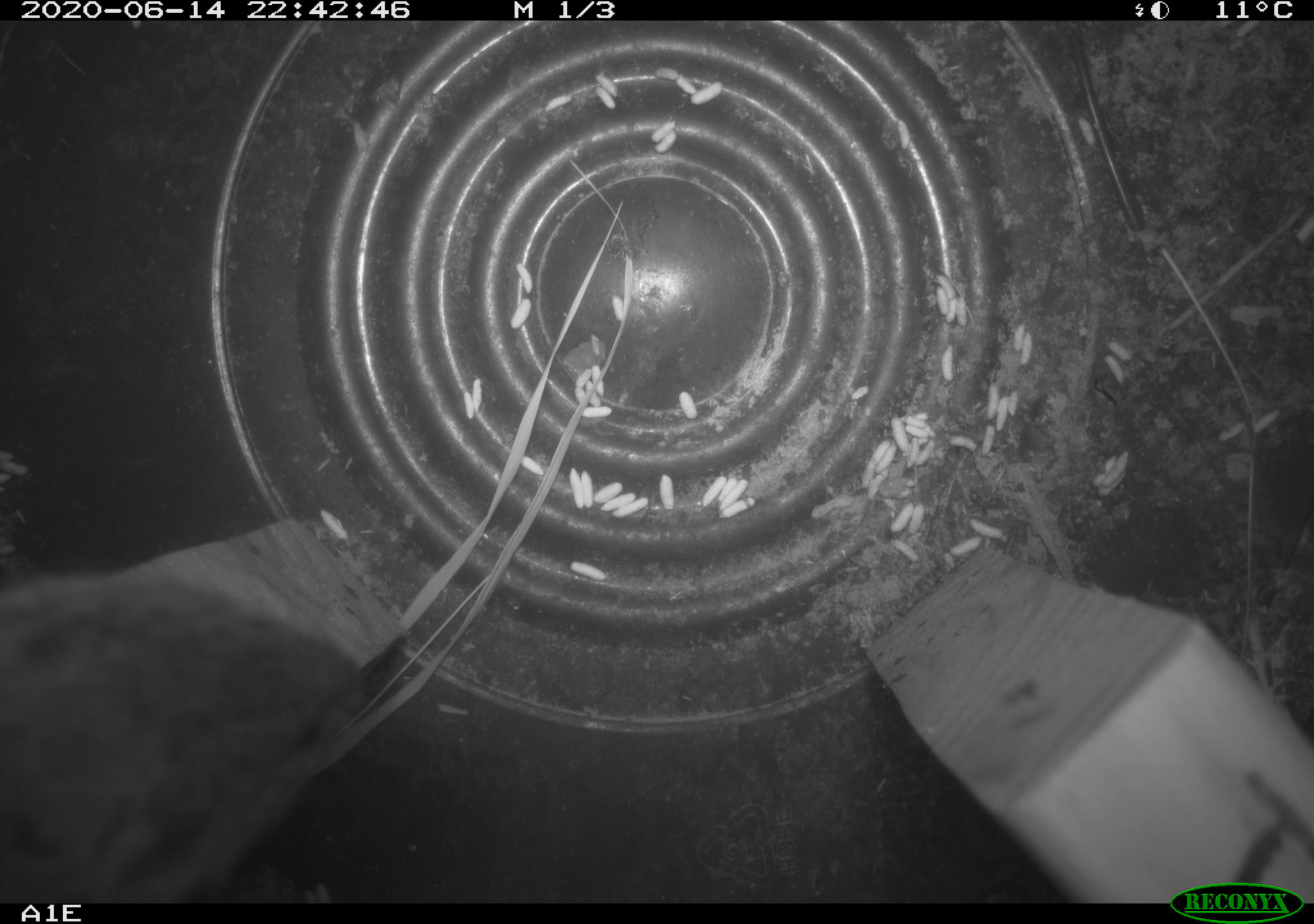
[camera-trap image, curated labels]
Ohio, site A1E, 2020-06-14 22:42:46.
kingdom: Animalia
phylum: Chordata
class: Mammalia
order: Rodentia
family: Cricetidae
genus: Microtus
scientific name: Microtus pennsylvanicus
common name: meadow vole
Meadow vole (Microtus pennsylvanicus).